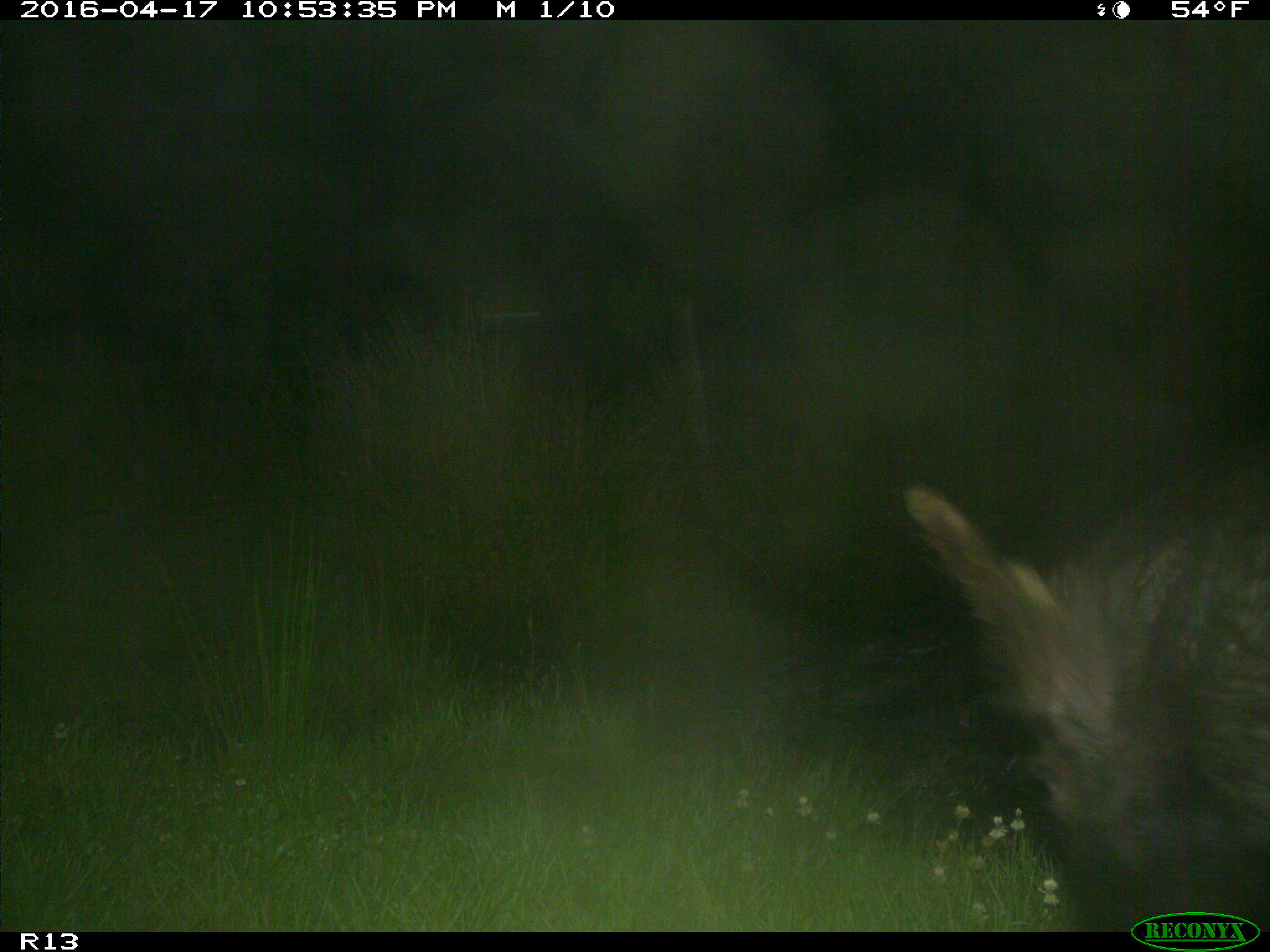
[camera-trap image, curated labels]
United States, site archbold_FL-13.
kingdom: Animalia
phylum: Chordata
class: Mammalia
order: Artiodactyla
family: Suidae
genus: Sus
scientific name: Sus scrofa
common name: wild boar